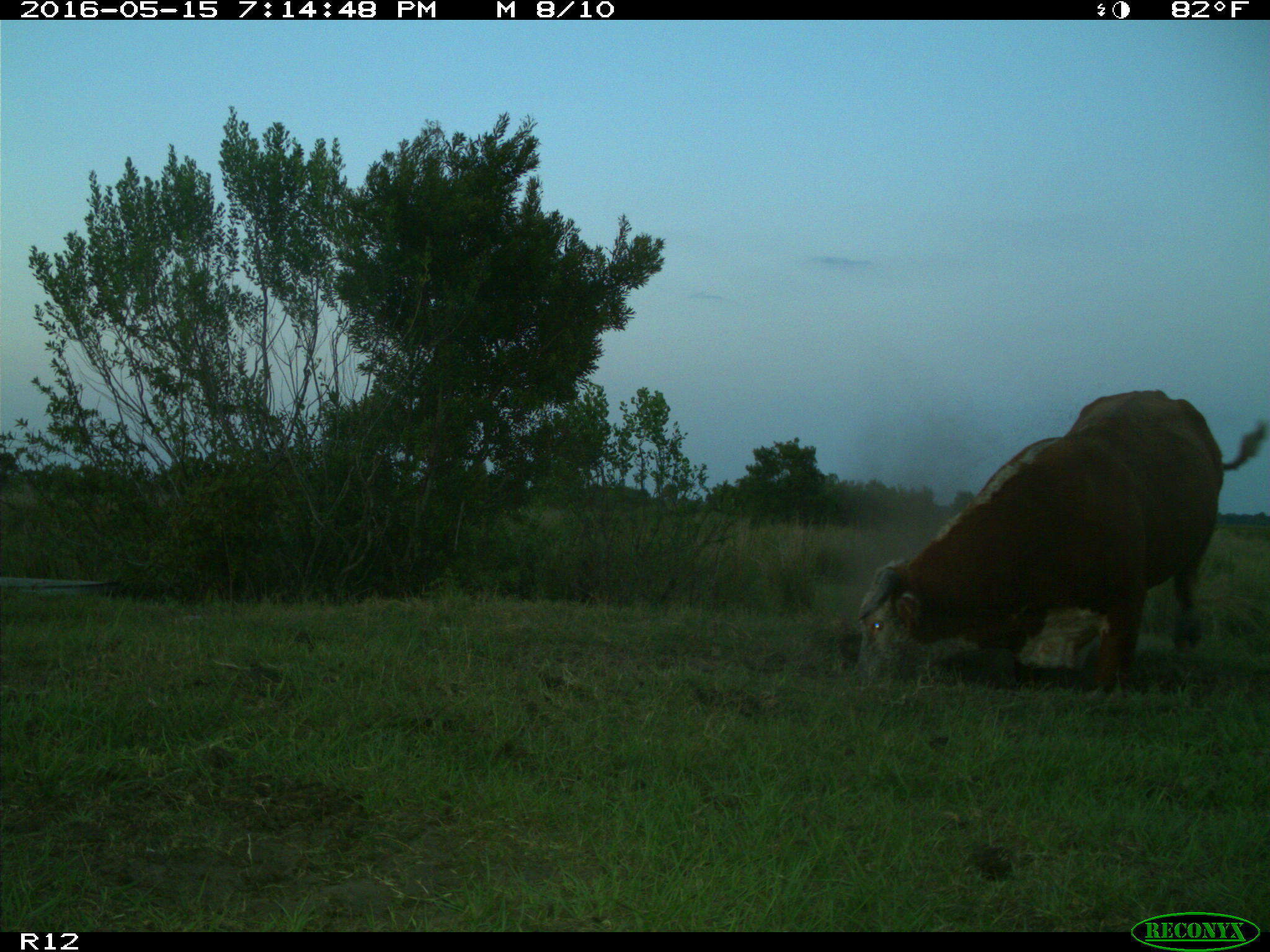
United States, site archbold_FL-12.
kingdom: Animalia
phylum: Chordata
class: Mammalia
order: Artiodactyla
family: Bovidae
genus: Bos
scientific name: Bos taurus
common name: domestic cow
Bos taurus (domestic cow).